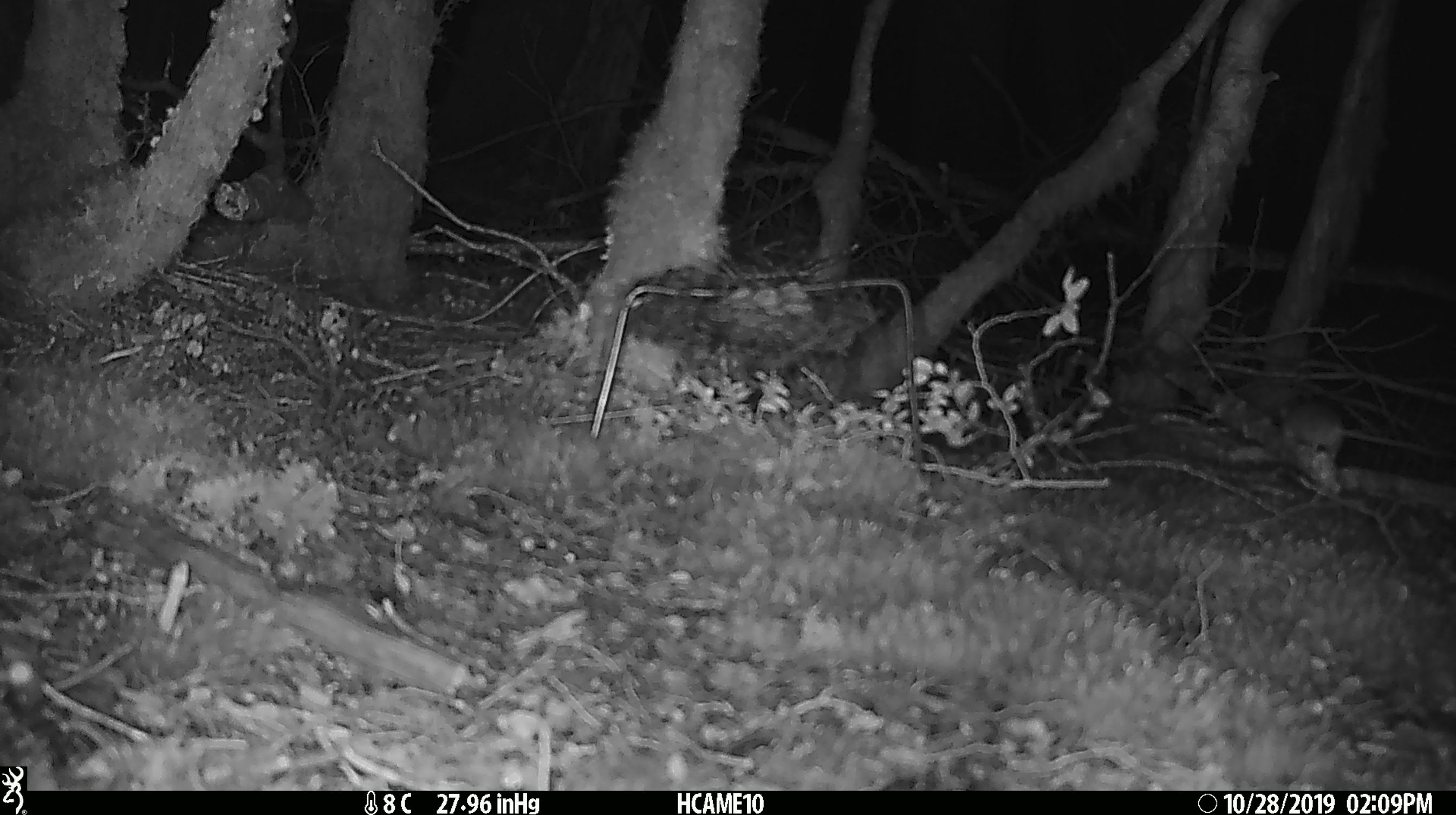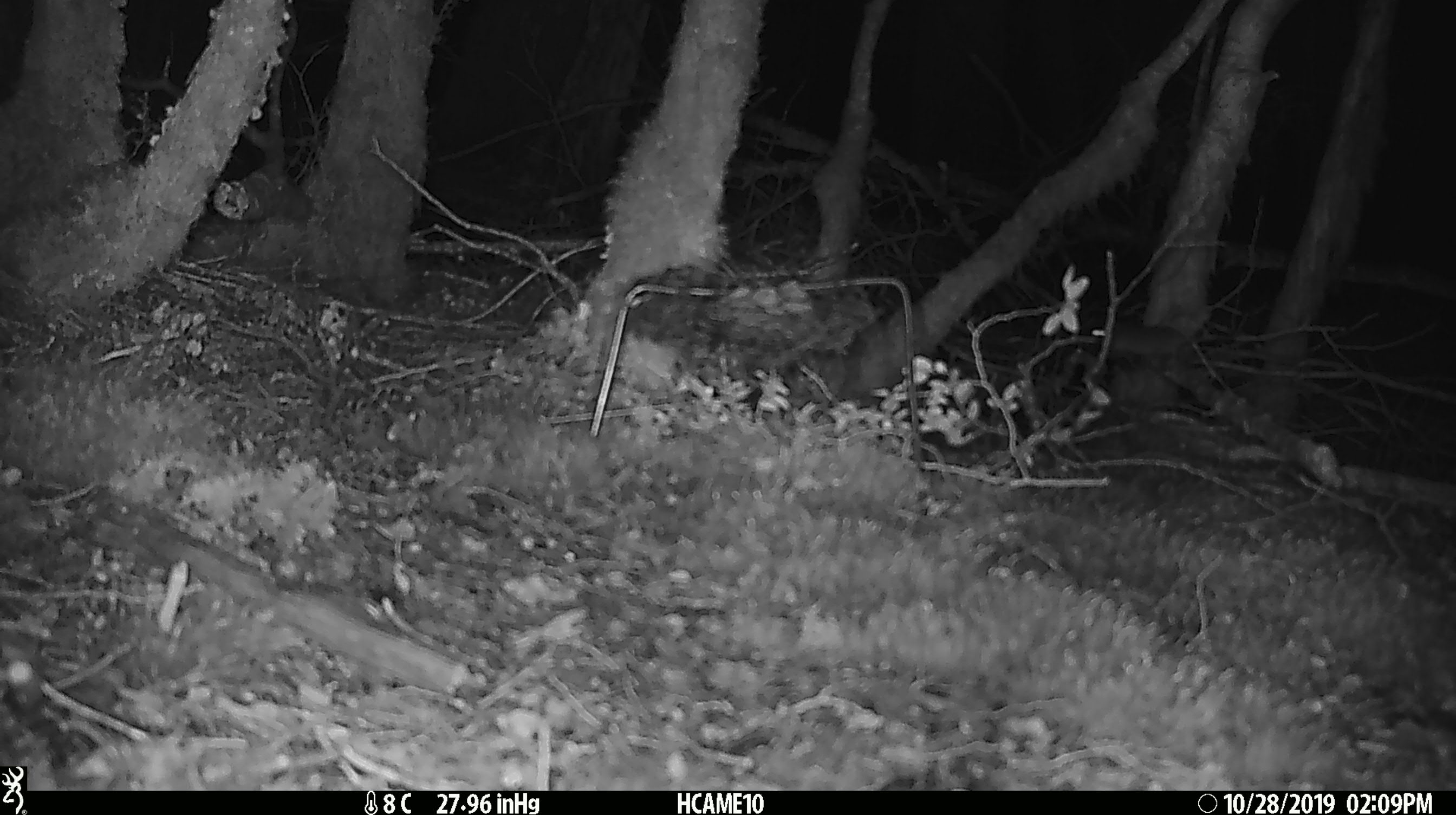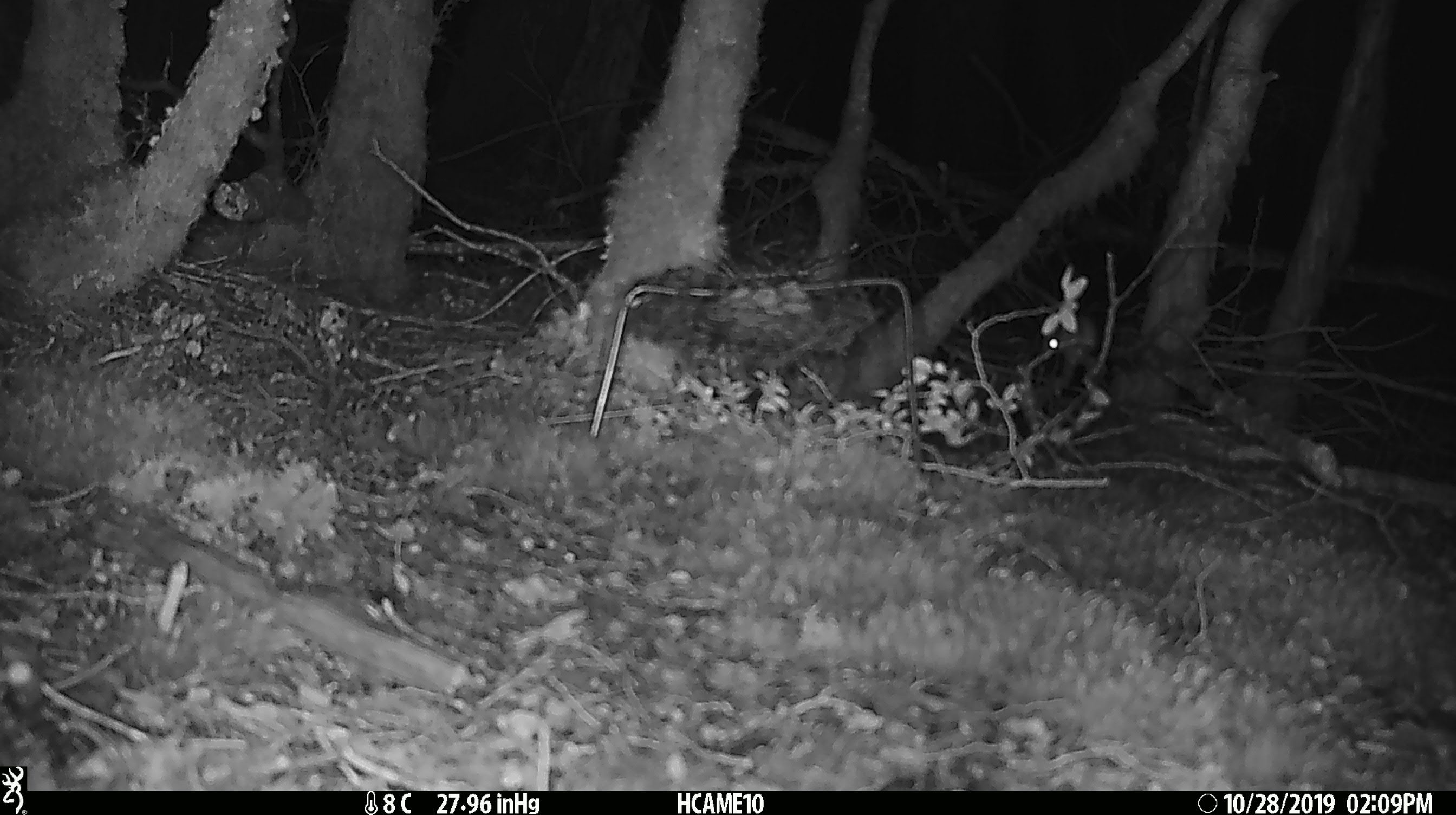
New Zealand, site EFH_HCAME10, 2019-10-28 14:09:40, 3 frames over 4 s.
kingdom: Animalia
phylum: Chordata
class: Mammalia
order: Rodentia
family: Muridae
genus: Mus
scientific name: Mus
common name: mouse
Mouse (Mus).